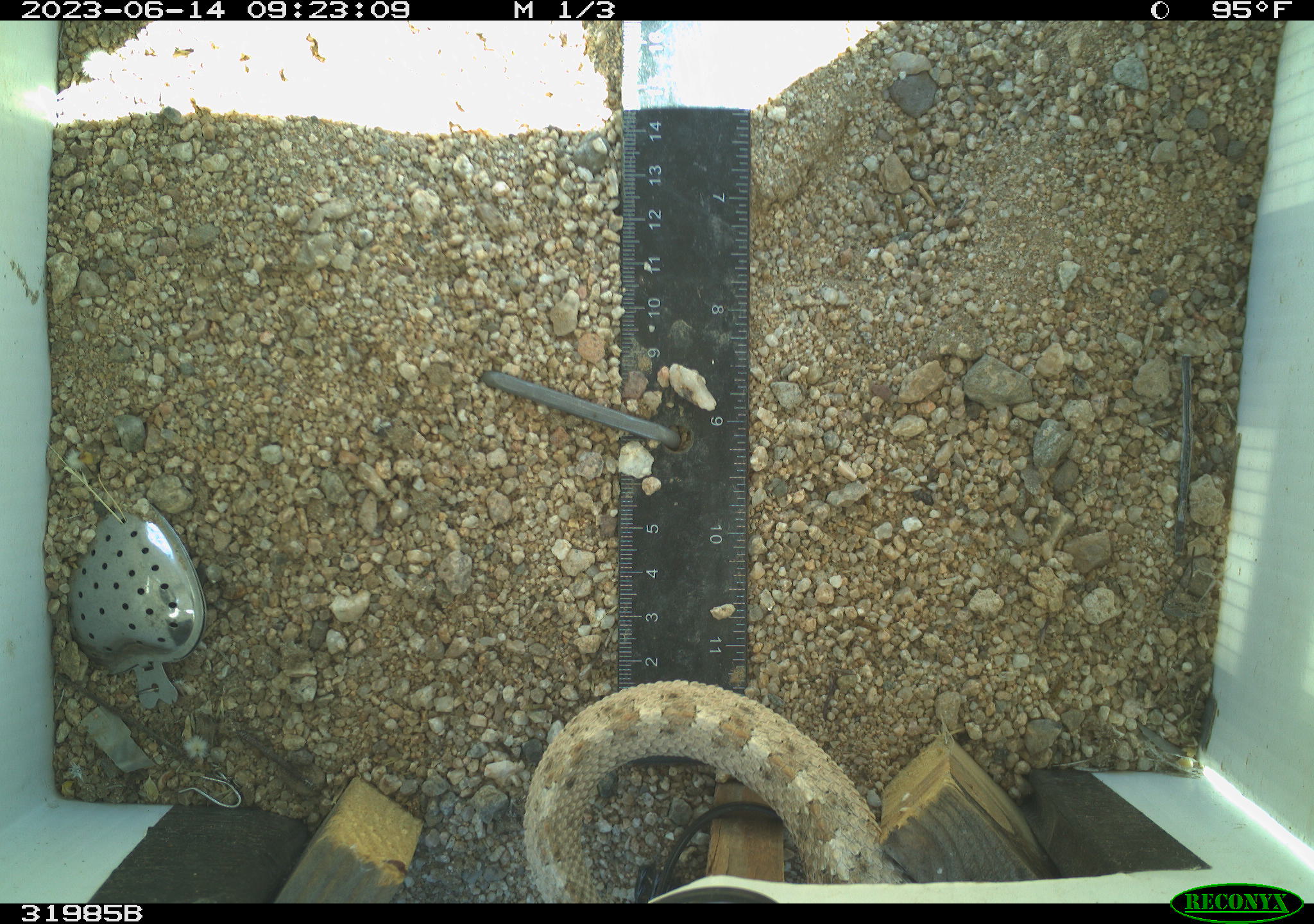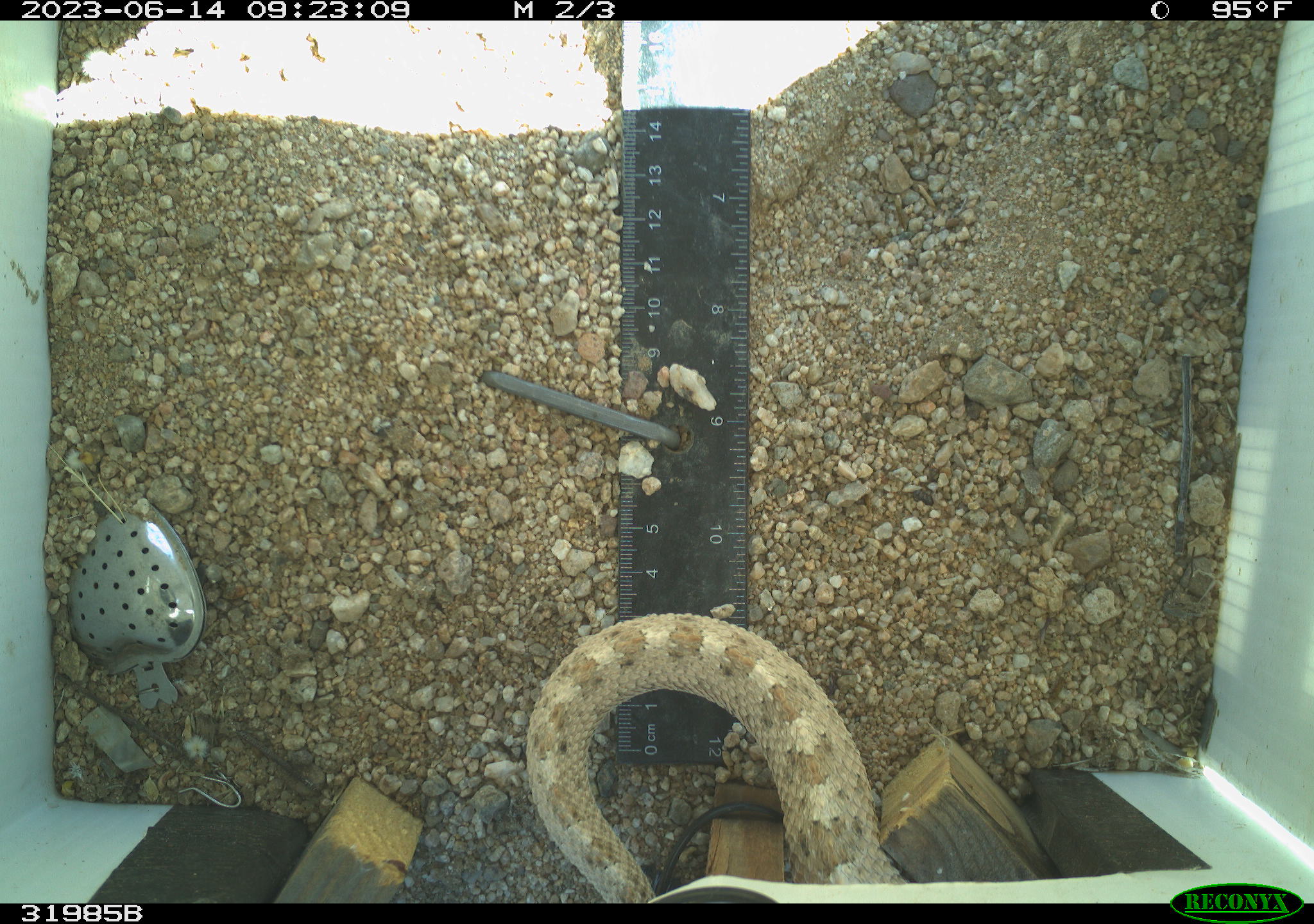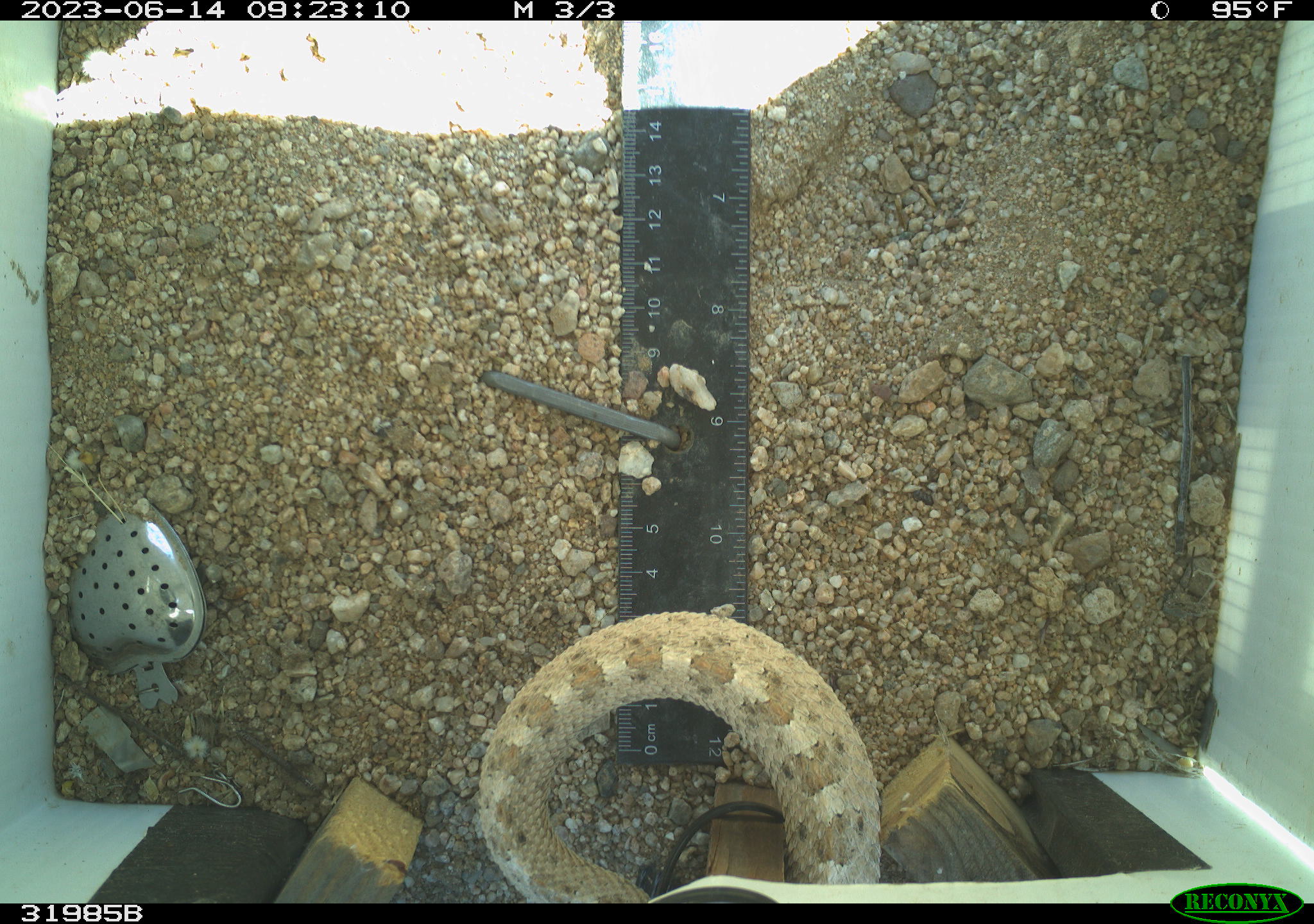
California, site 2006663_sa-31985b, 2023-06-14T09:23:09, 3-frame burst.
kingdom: Animalia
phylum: Chordata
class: Reptilia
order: Squamata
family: Viperidae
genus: Crotalus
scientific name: Crotalus scutulatus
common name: mojave rattlesnake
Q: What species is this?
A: Mojave rattlesnake (Crotalus scutulatus).